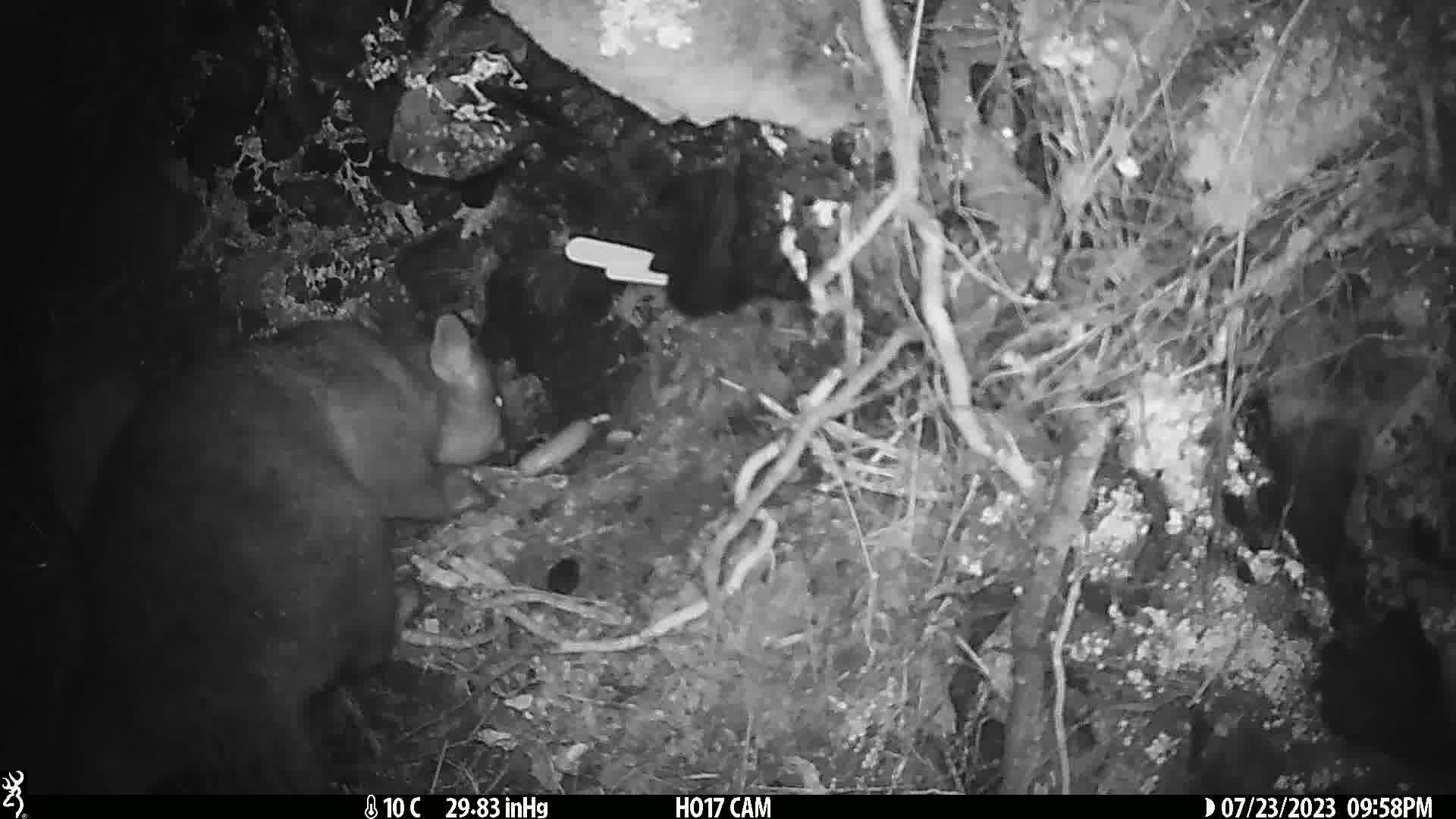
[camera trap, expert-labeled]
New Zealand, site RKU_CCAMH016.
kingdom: Animalia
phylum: Chordata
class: Mammalia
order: Diprotodontia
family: Phalangeridae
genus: Trichosurus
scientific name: Trichosurus vulpecula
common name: common brushtail possum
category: possum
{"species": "possum (common brushtail possum) (Trichosurus vulpecula)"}